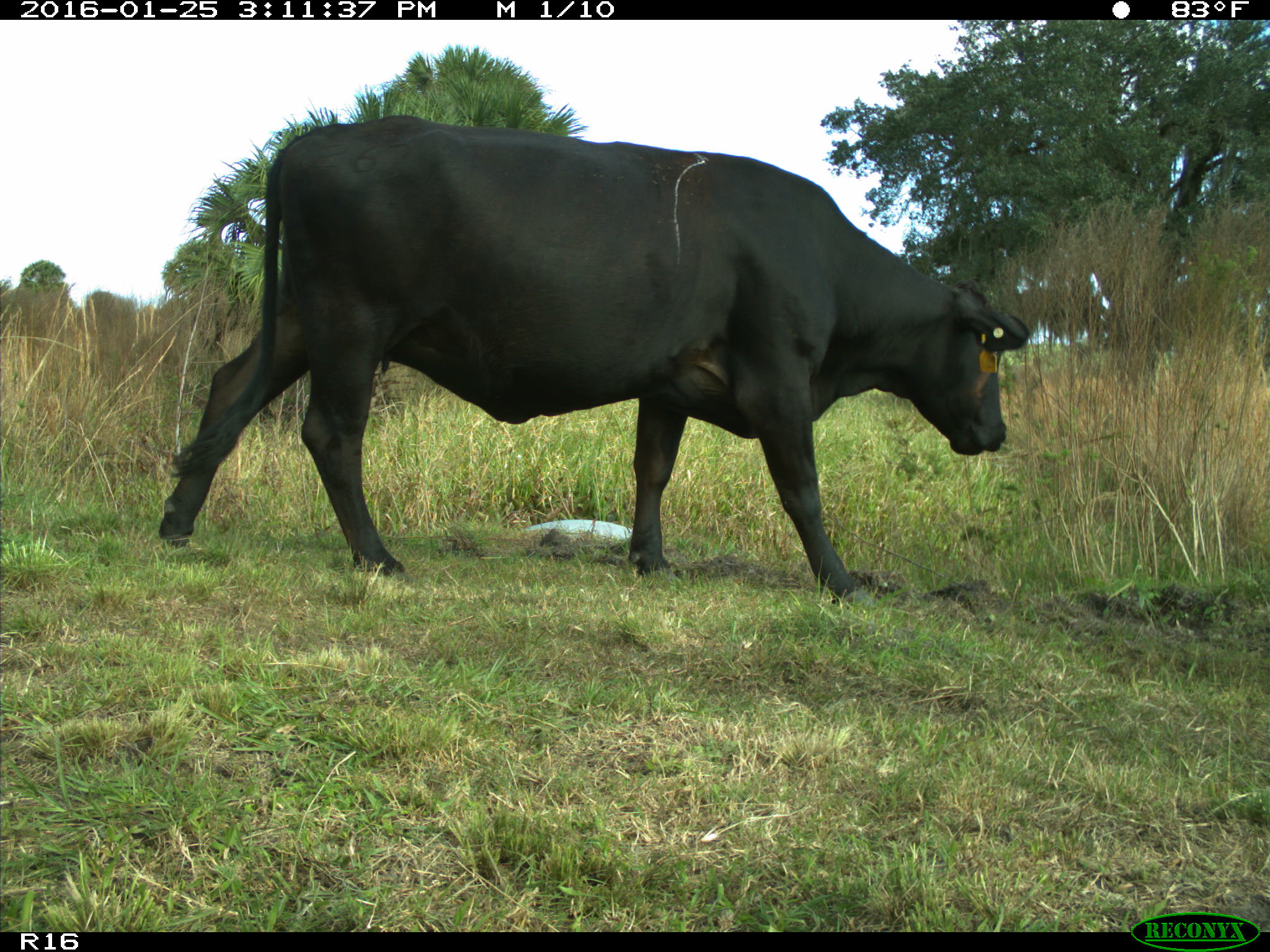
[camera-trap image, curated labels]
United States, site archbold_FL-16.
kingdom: Animalia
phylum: Chordata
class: Mammalia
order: Artiodactyla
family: Bovidae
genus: Bos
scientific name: Bos taurus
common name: domestic cow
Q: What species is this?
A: Bos taurus (domestic cow).